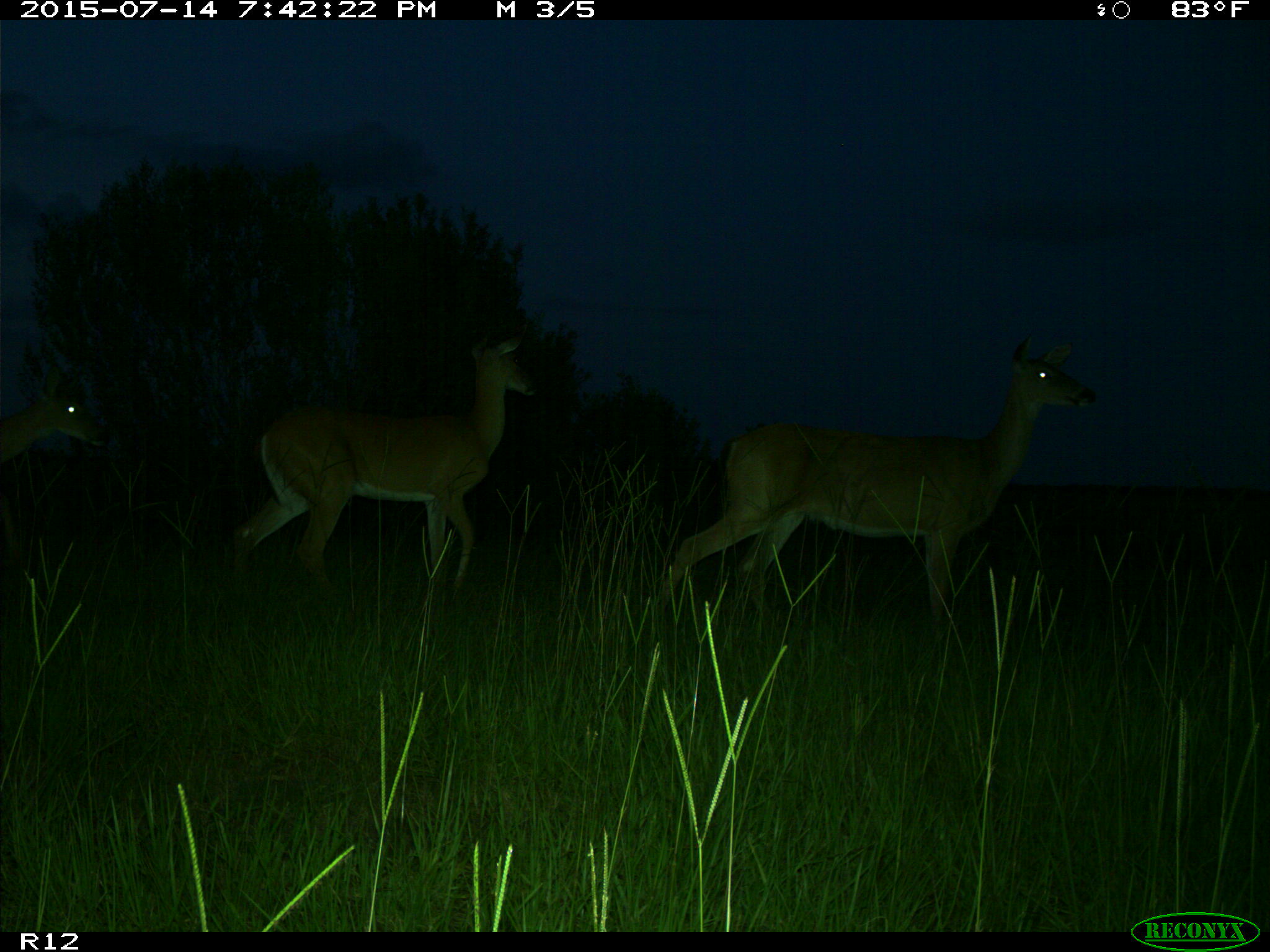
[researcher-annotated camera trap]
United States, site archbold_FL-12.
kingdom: Animalia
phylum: Chordata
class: Mammalia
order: Artiodactyla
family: Cervidae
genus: Odocoileus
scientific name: Odocoileus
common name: deer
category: unidentified deer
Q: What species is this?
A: Unidentified deer (deer) (Odocoileus).